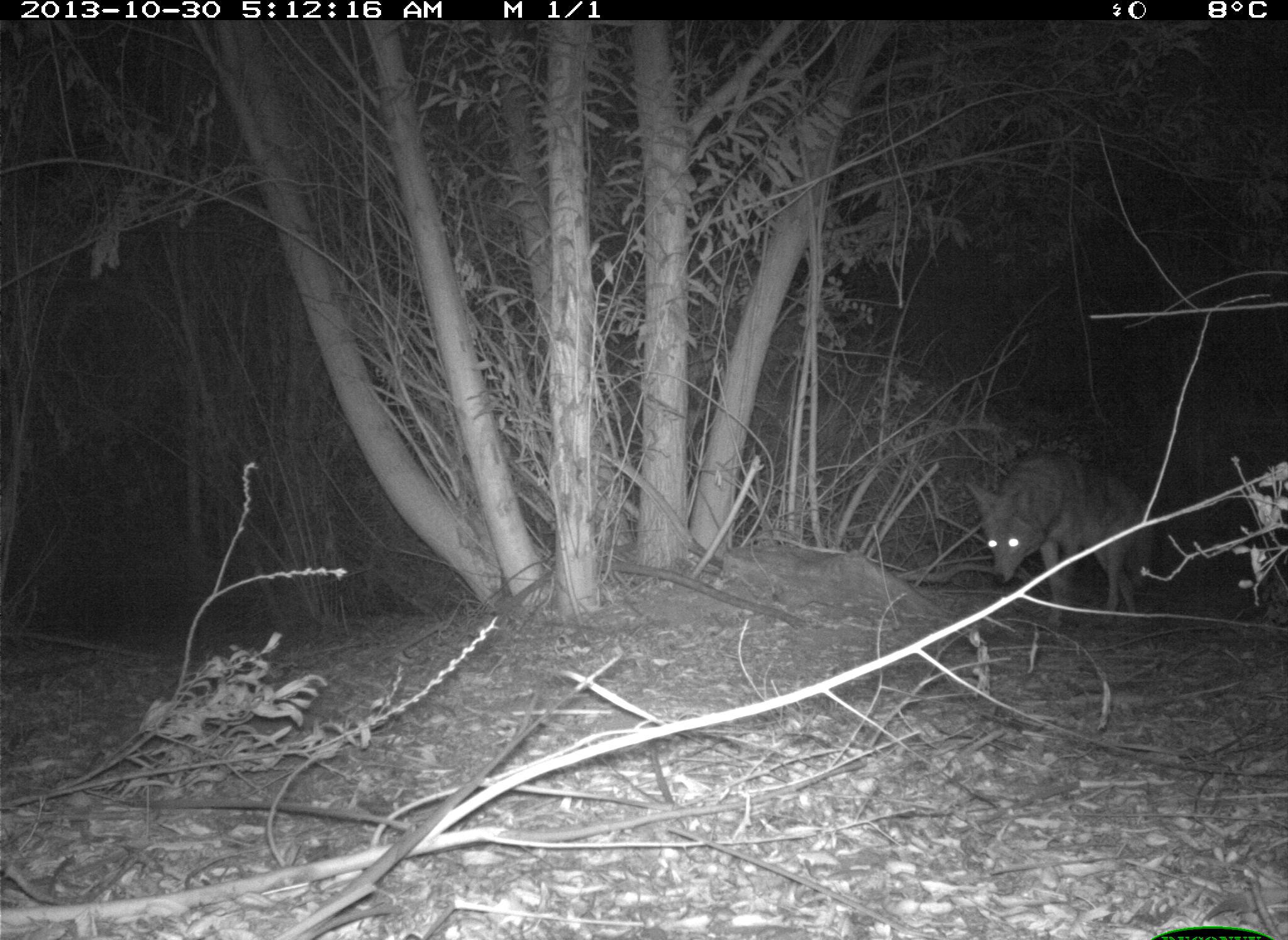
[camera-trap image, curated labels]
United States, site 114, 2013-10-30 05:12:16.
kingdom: Animalia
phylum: Chordata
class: Mammalia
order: Carnivora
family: Canidae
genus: Canis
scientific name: Canis latrans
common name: coyote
Coyote (Canis latrans).